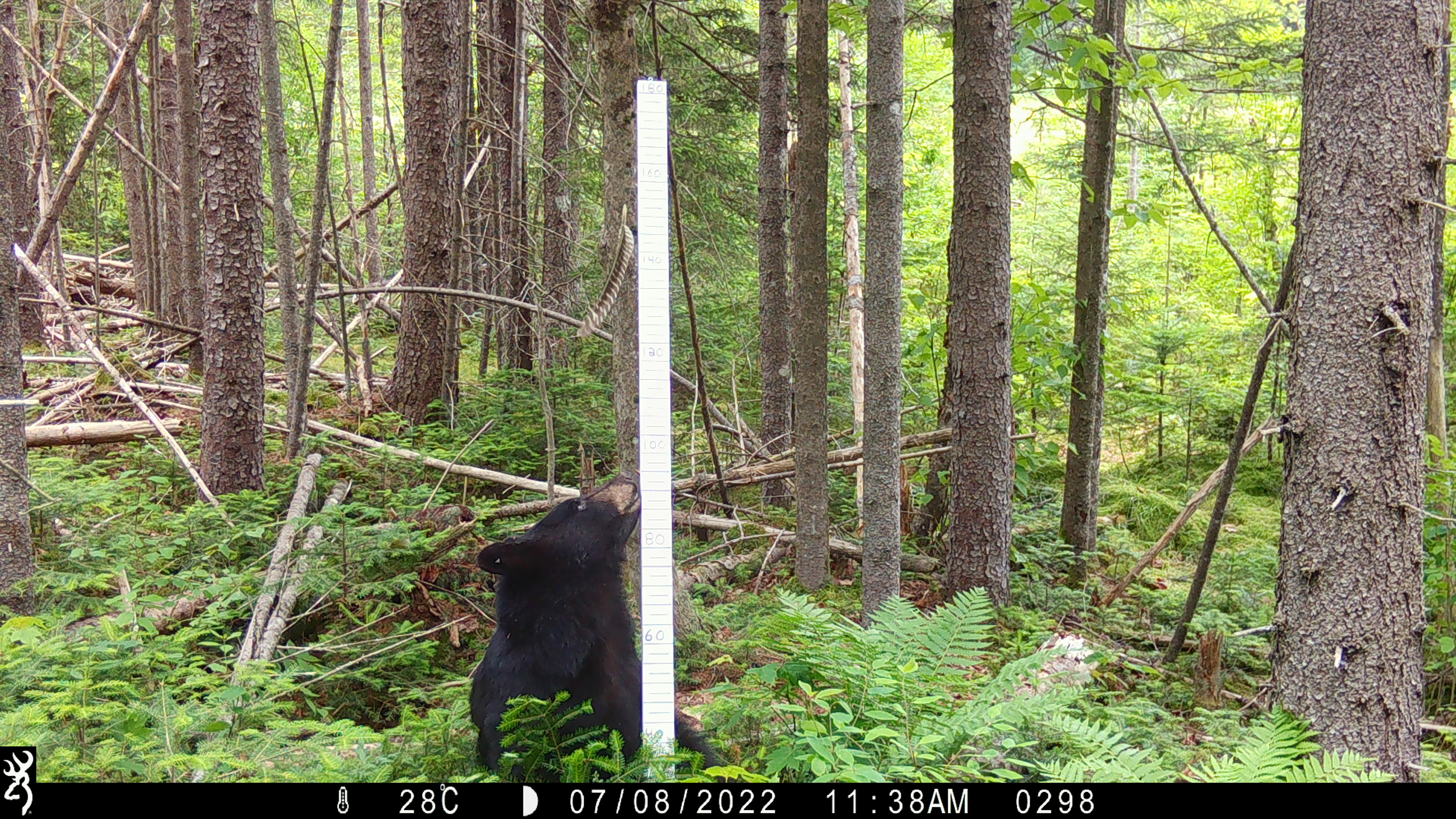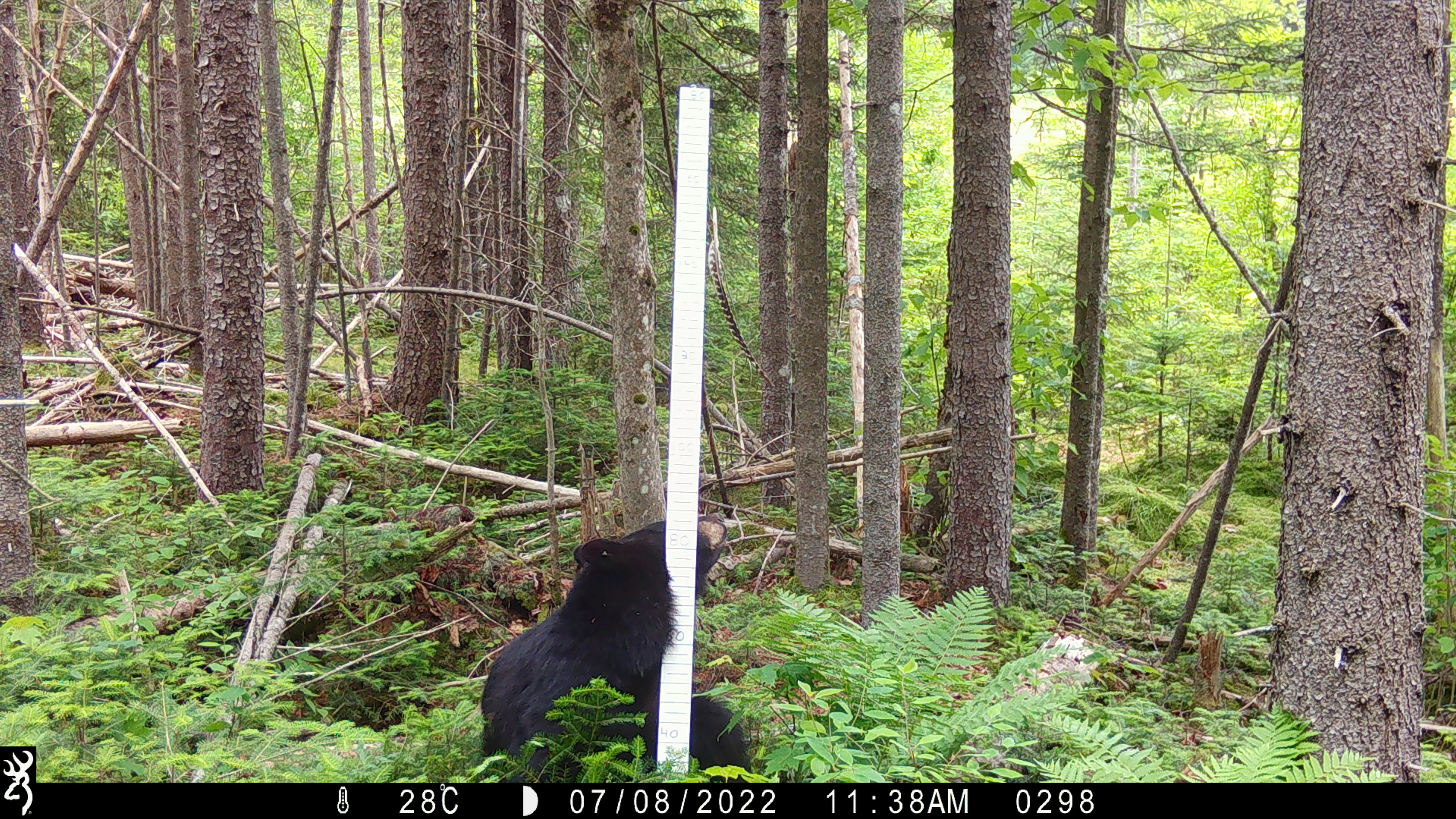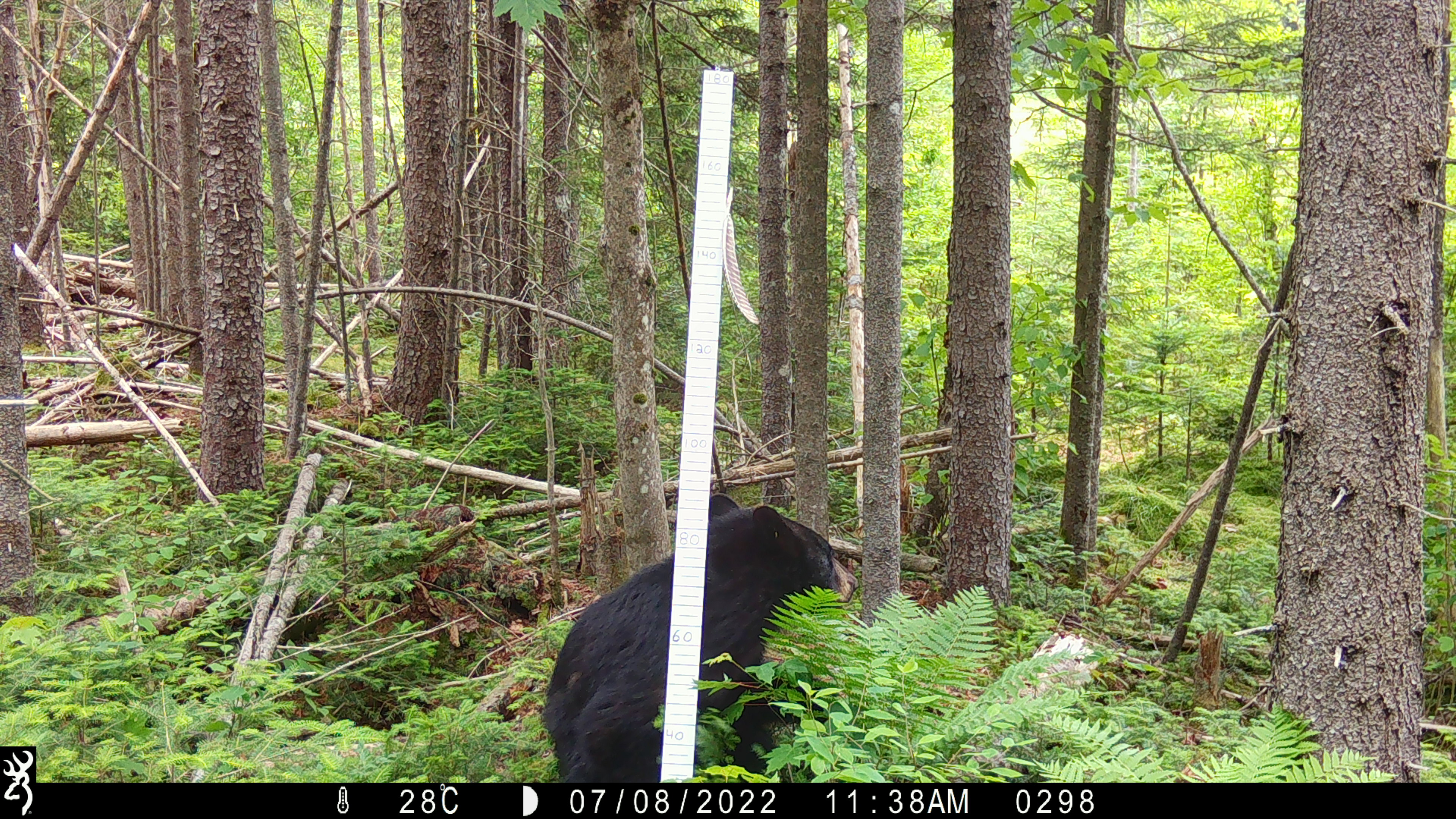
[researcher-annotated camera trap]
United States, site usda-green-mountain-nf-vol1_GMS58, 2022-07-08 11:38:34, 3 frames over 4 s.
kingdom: Animalia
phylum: Chordata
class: Mammalia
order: Carnivora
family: Ursidae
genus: Ursus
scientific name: Ursus americanus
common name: black bear